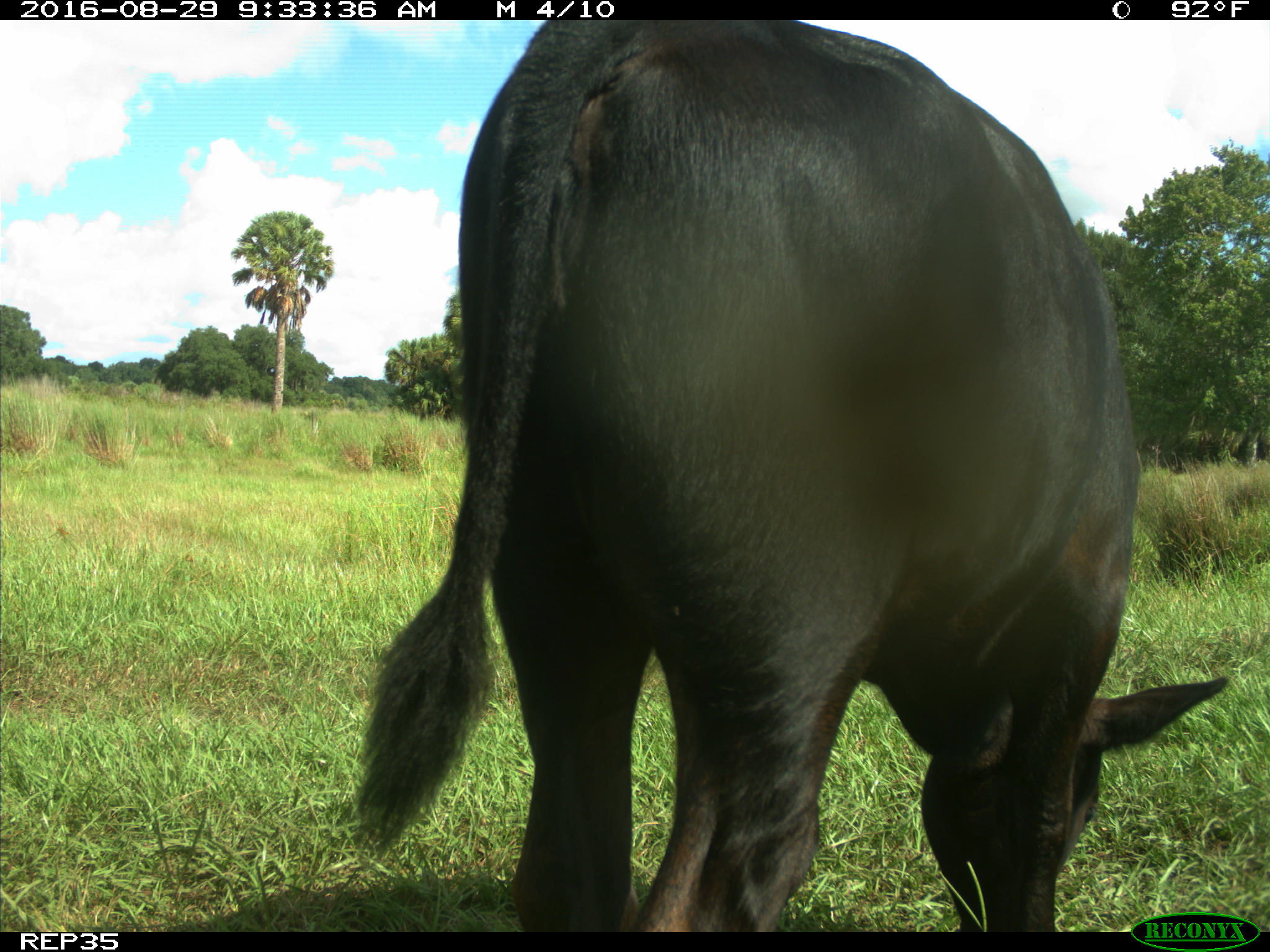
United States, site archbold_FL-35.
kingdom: Animalia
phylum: Chordata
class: Mammalia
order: Artiodactyla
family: Bovidae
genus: Bos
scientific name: Bos taurus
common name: domestic cow